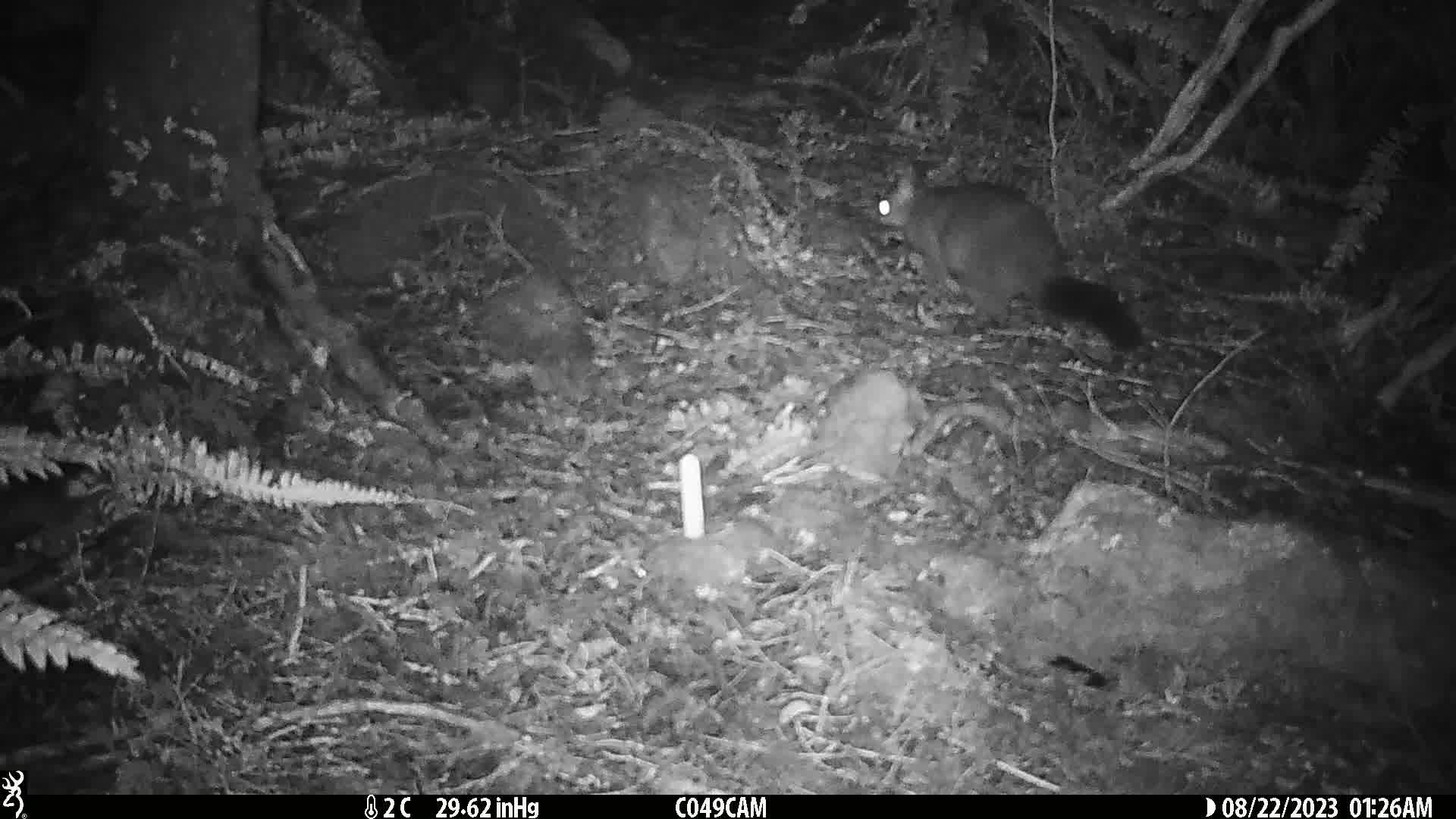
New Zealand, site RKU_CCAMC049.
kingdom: Animalia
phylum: Chordata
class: Mammalia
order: Diprotodontia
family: Phalangeridae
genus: Trichosurus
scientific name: Trichosurus vulpecula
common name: common brushtail possum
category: possum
Possum (common brushtail possum) (Trichosurus vulpecula).